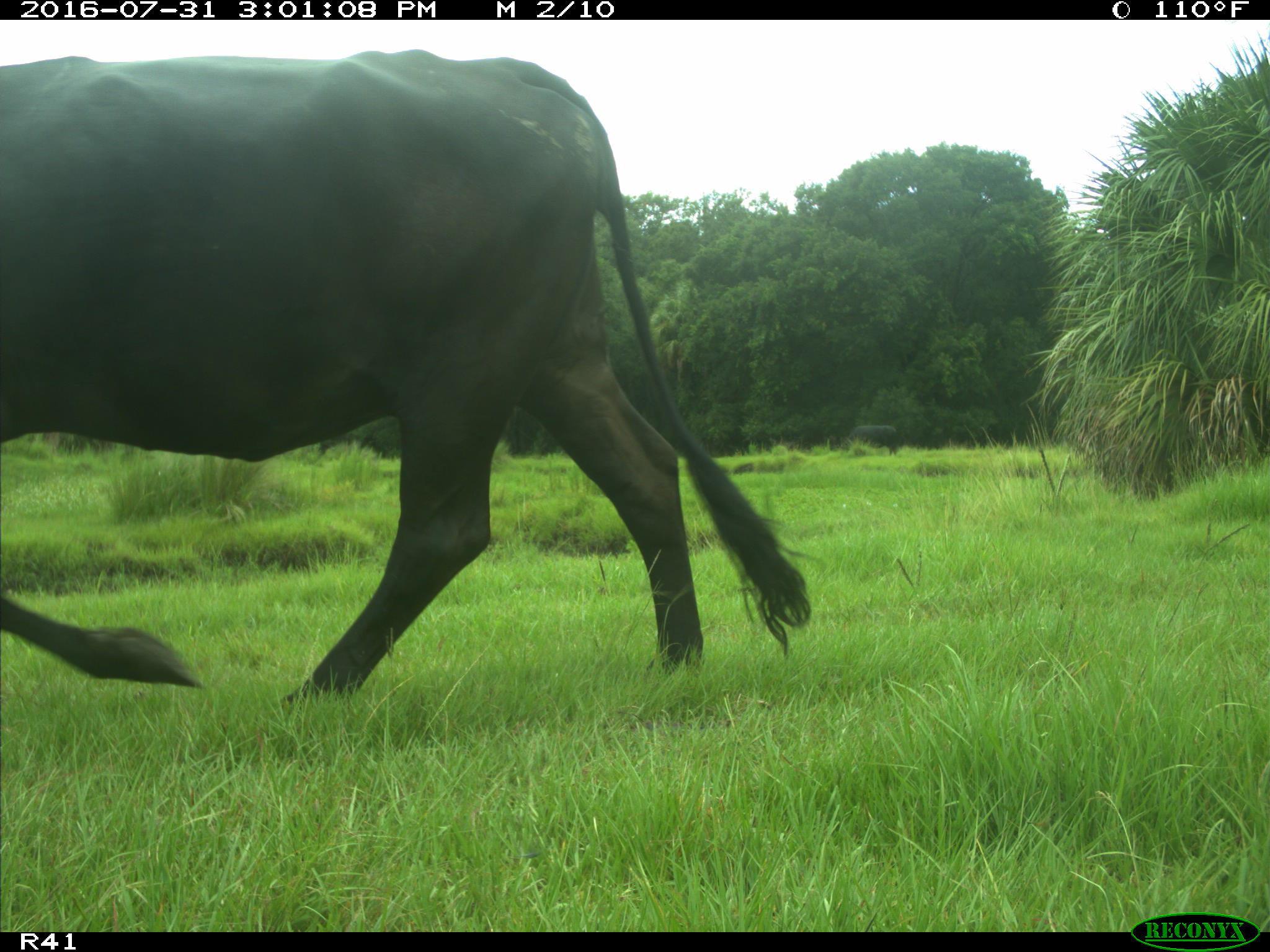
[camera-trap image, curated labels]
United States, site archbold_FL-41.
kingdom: Animalia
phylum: Chordata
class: Mammalia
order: Artiodactyla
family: Bovidae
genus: Bos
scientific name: Bos taurus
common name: domestic cow